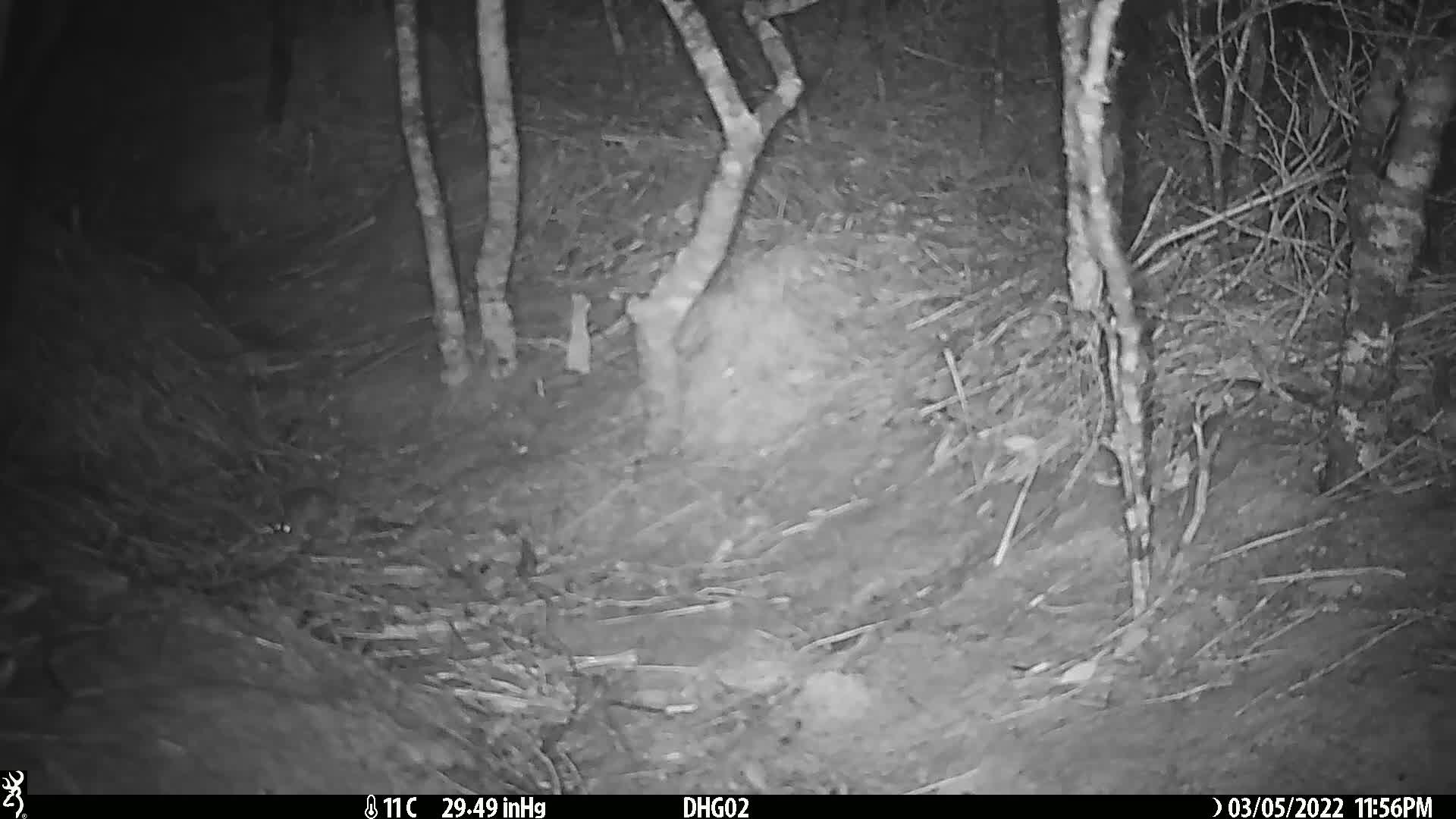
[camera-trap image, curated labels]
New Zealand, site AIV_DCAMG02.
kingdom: Animalia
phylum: Chordata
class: Mammalia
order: Rodentia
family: Muridae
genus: Mus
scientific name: Mus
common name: mouse